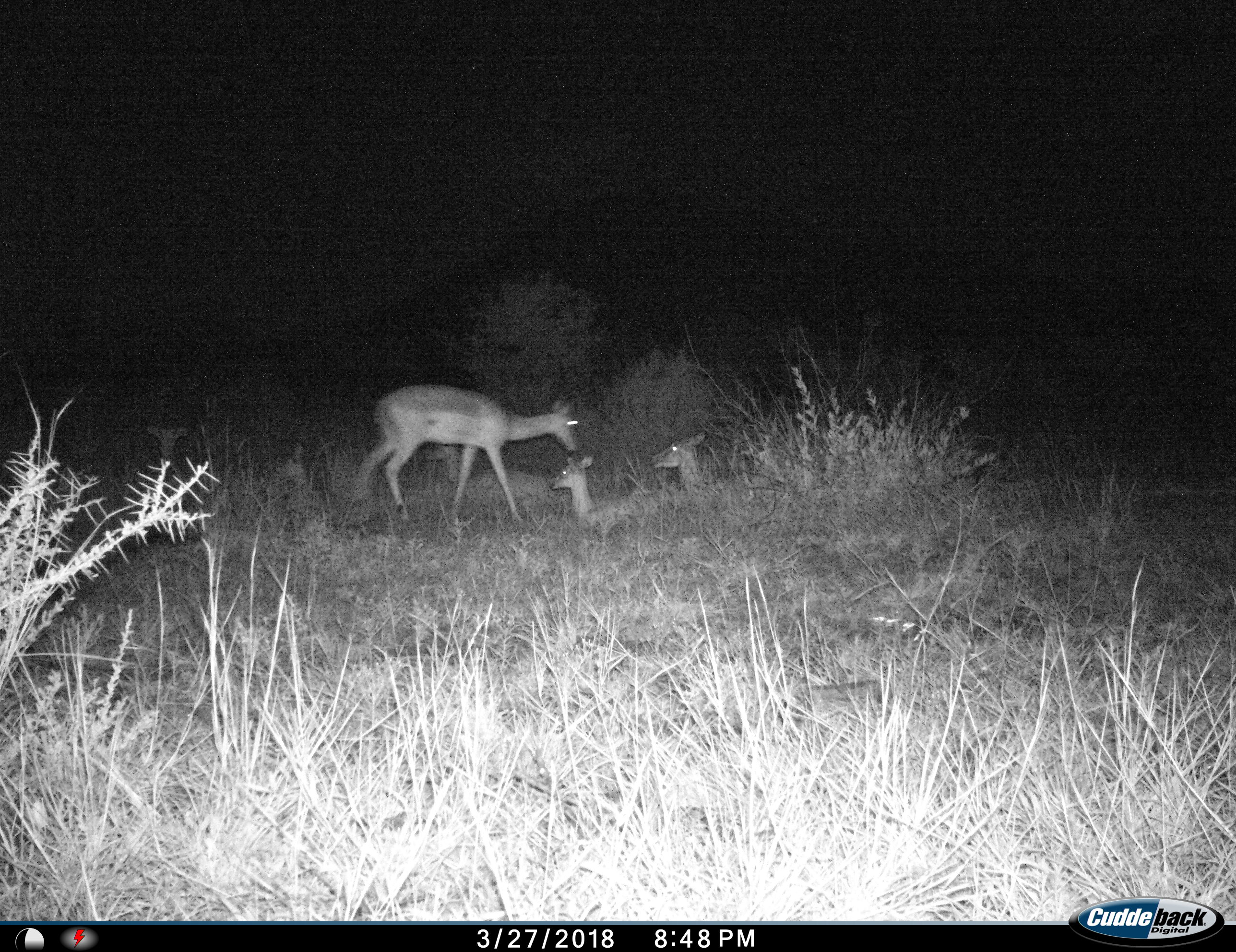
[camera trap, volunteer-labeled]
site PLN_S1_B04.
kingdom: Animalia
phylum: Chordata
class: Mammalia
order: Artiodactyla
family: Bovidae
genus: Aepyceros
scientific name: Aepyceros melampus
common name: impala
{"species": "impala (Aepyceros melampus)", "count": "5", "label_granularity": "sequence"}